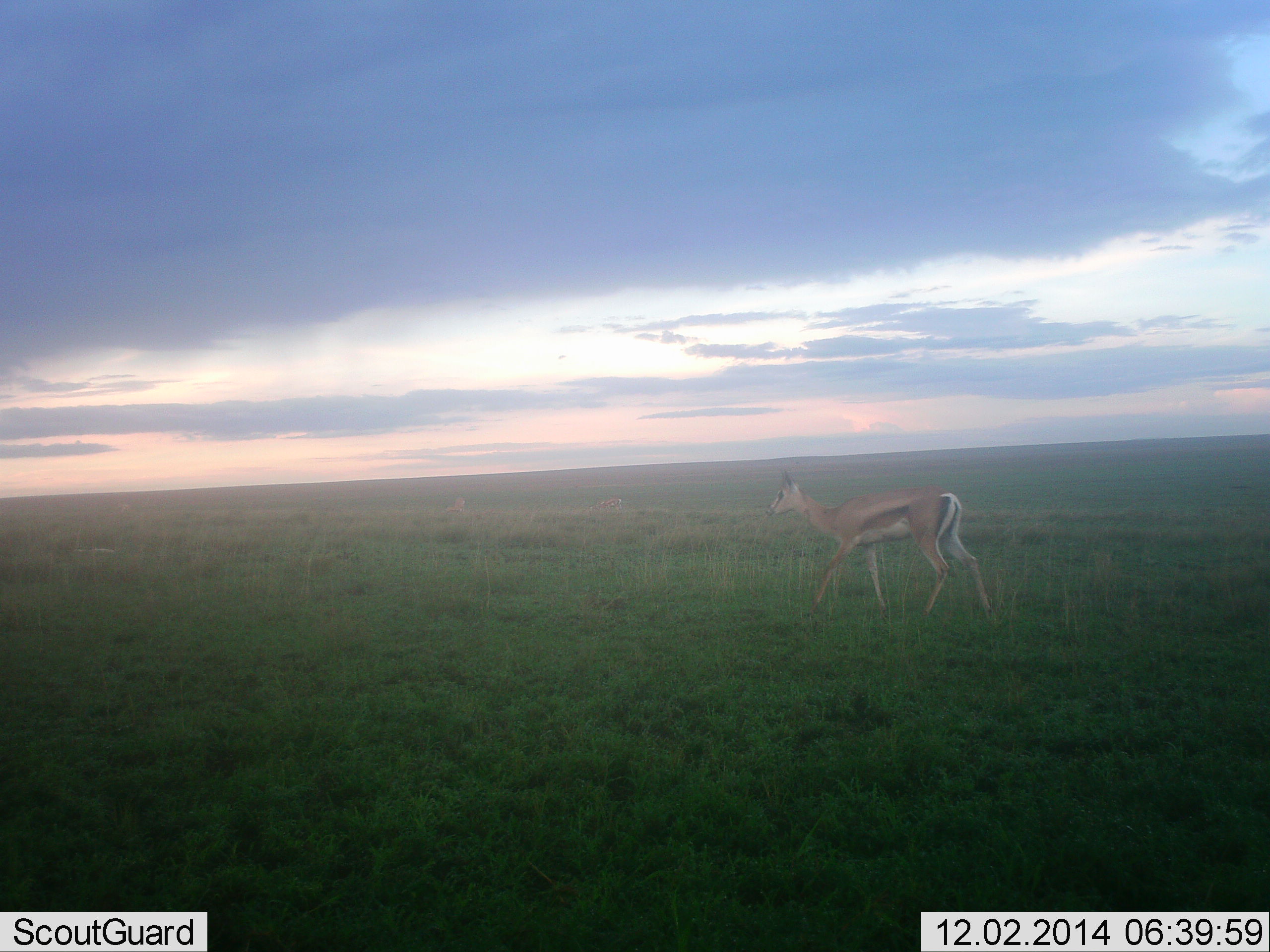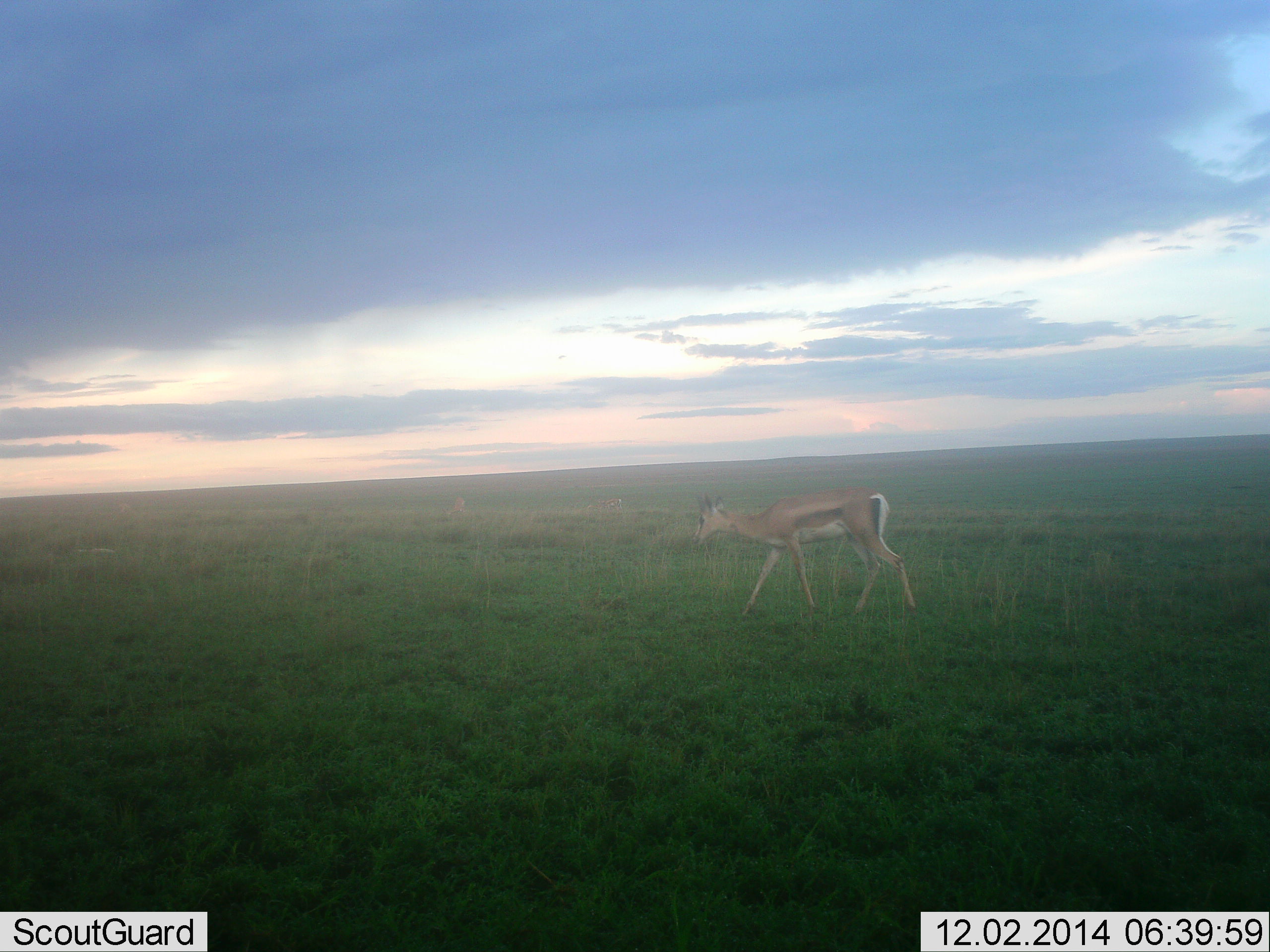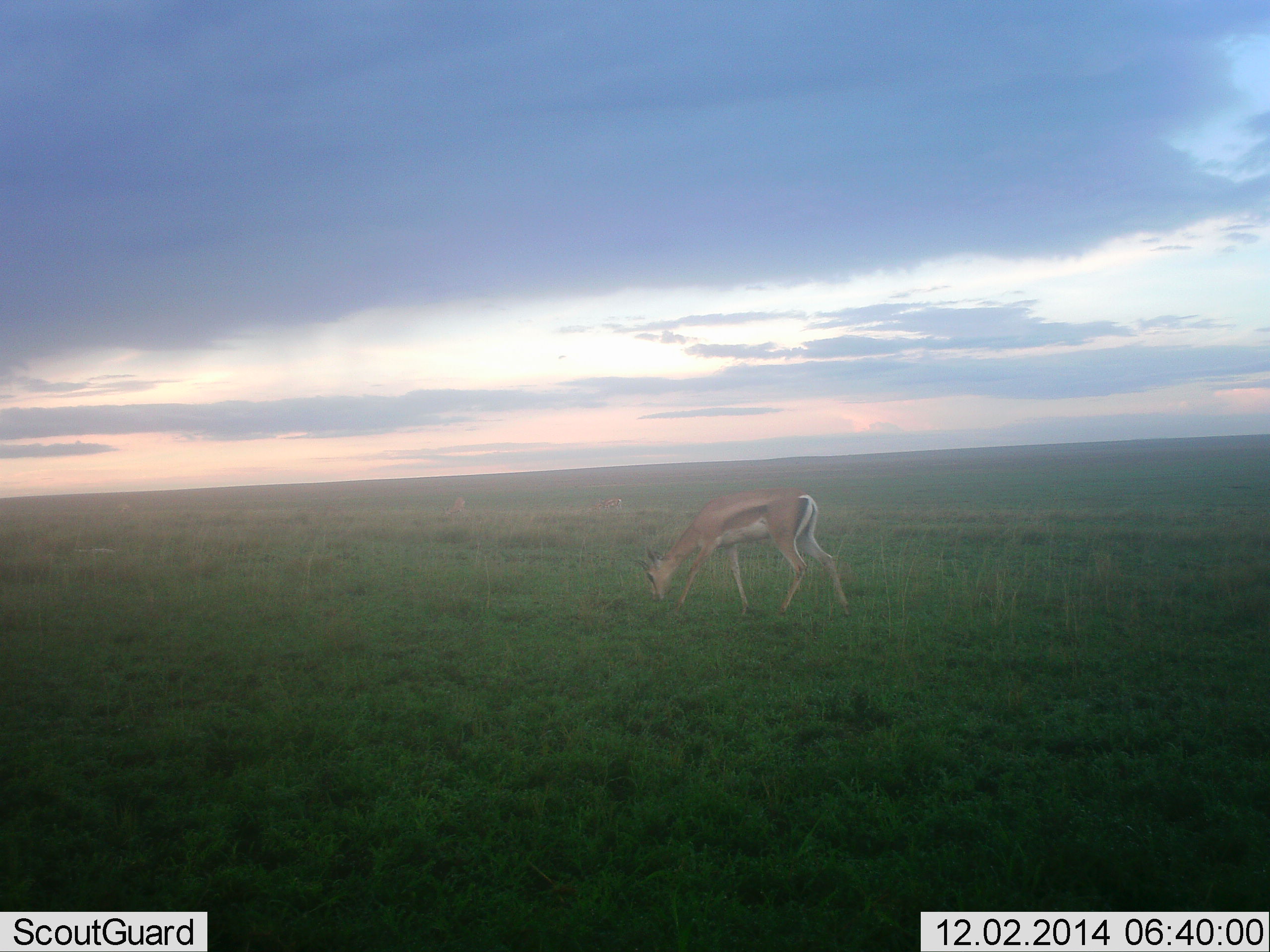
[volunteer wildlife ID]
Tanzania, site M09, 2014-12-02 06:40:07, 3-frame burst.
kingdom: Animalia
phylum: Chordata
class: Mammalia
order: Artiodactyla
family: Bovidae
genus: Eudorcas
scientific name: Eudorcas thomsonii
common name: thomson's gazelle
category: gazellethomsons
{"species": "gazellethomsons (thomson's gazelle) (Eudorcas thomsonii)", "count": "1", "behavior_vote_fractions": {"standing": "30%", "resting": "0%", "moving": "90%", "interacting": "0%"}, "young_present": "0%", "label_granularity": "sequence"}